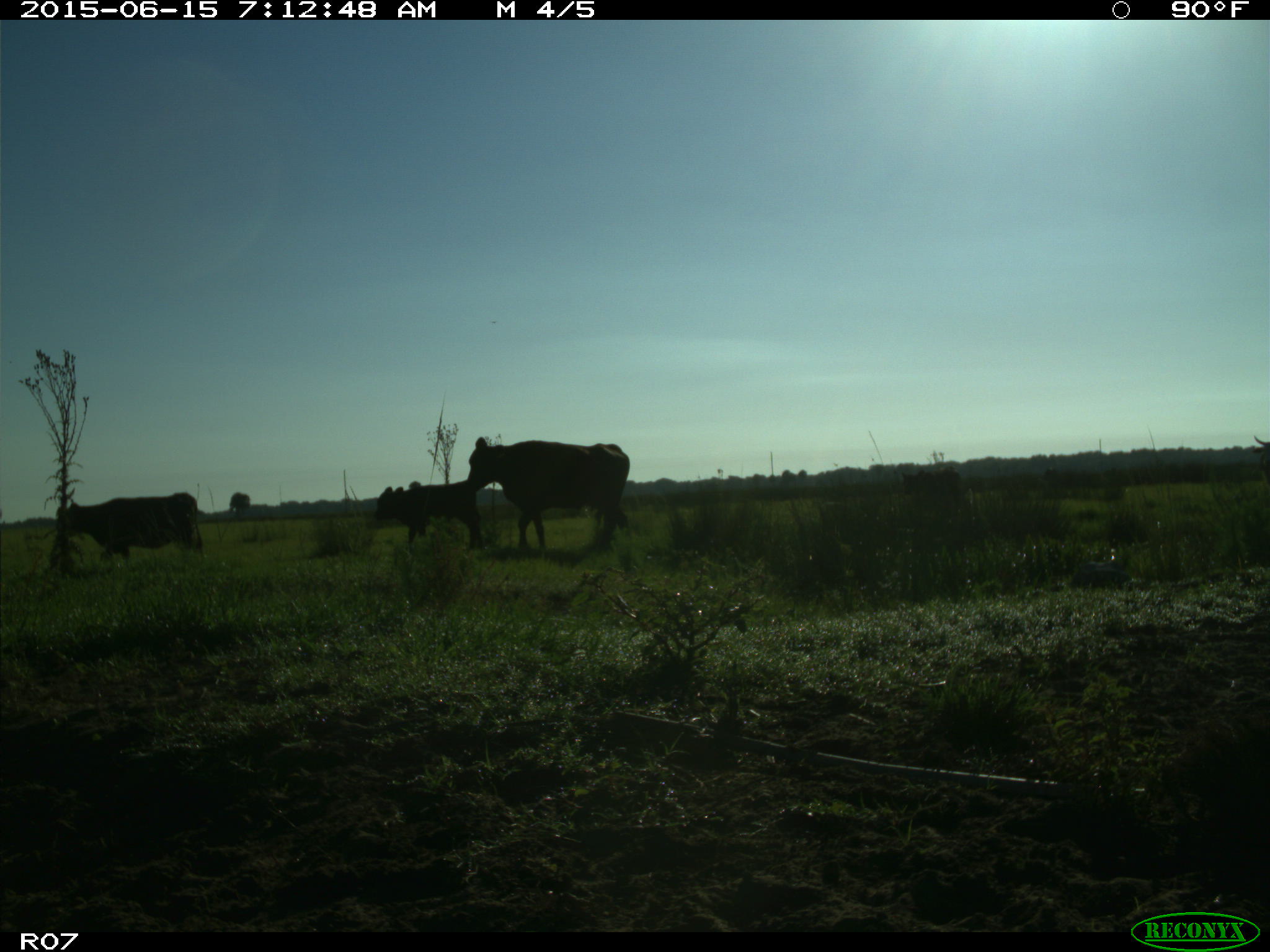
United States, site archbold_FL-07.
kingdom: Animalia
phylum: Chordata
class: Mammalia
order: Artiodactyla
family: Bovidae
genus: Bos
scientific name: Bos taurus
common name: domestic cow